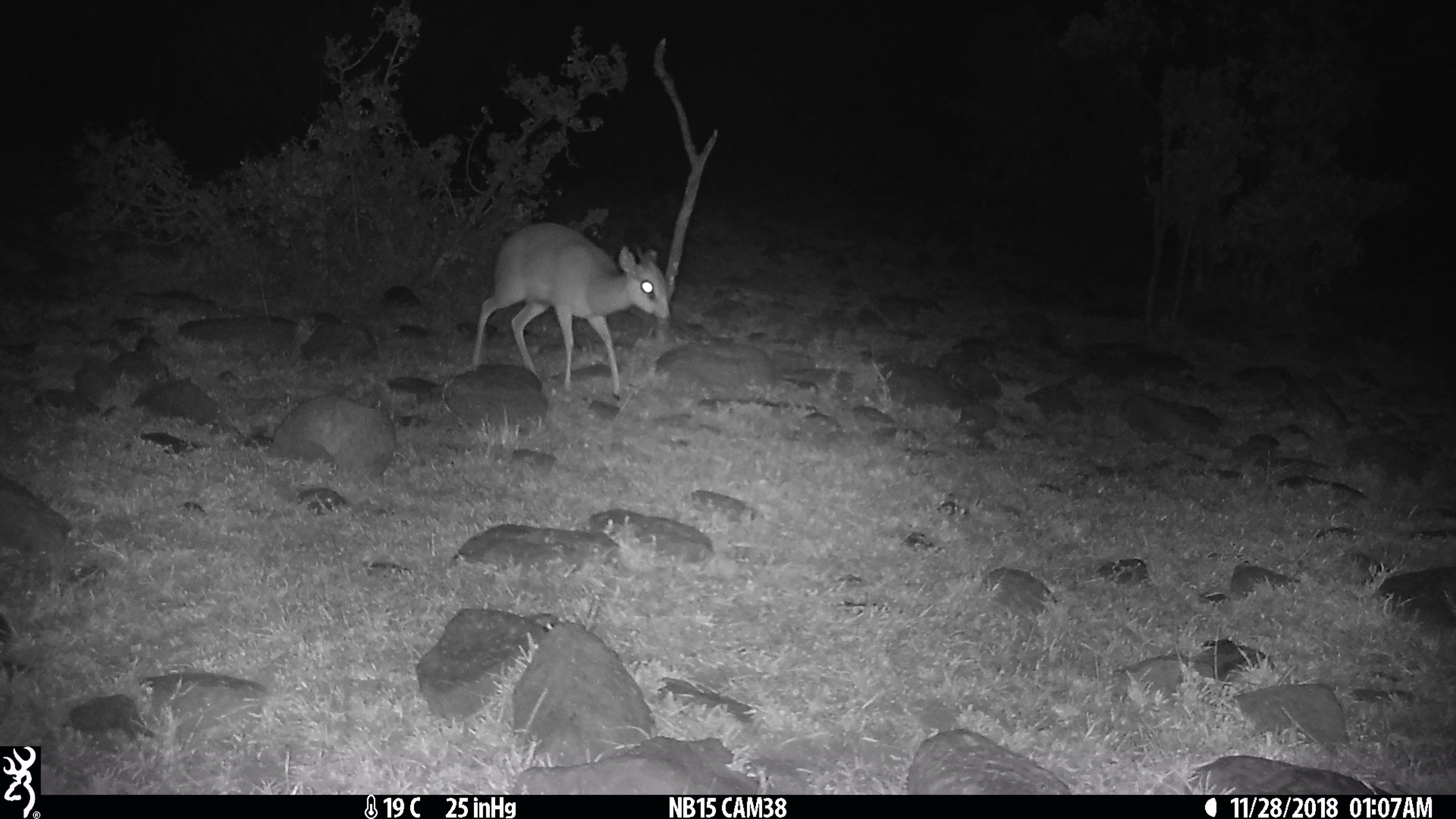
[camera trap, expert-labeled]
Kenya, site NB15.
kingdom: Animalia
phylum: Chordata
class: Mammalia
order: Artiodactyla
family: Bovidae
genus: Madoqua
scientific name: Madoqua kirkii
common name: kirk's dik-dik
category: dikdik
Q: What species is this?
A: Dikdik (kirk's dik-dik) (Madoqua kirkii).